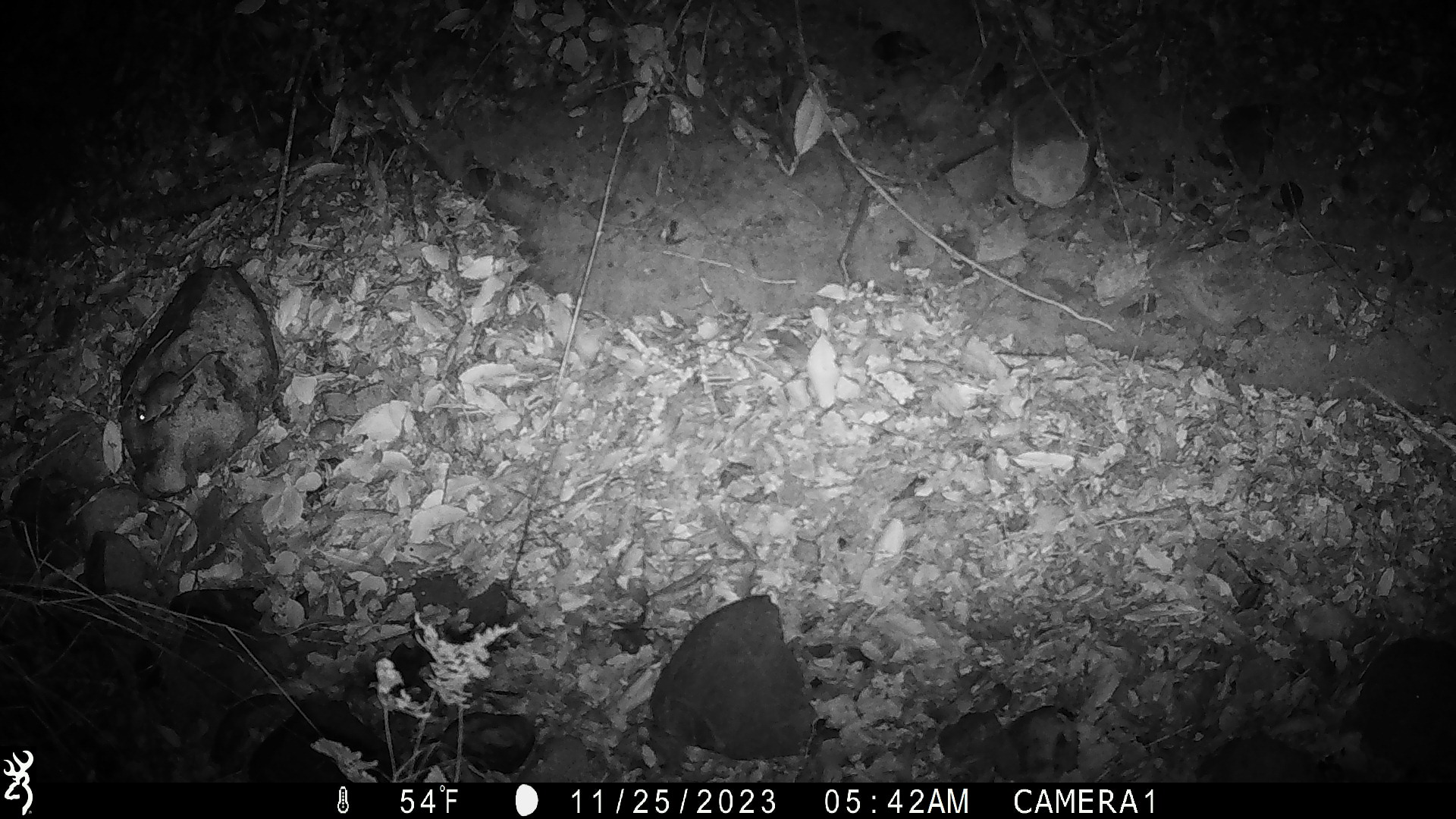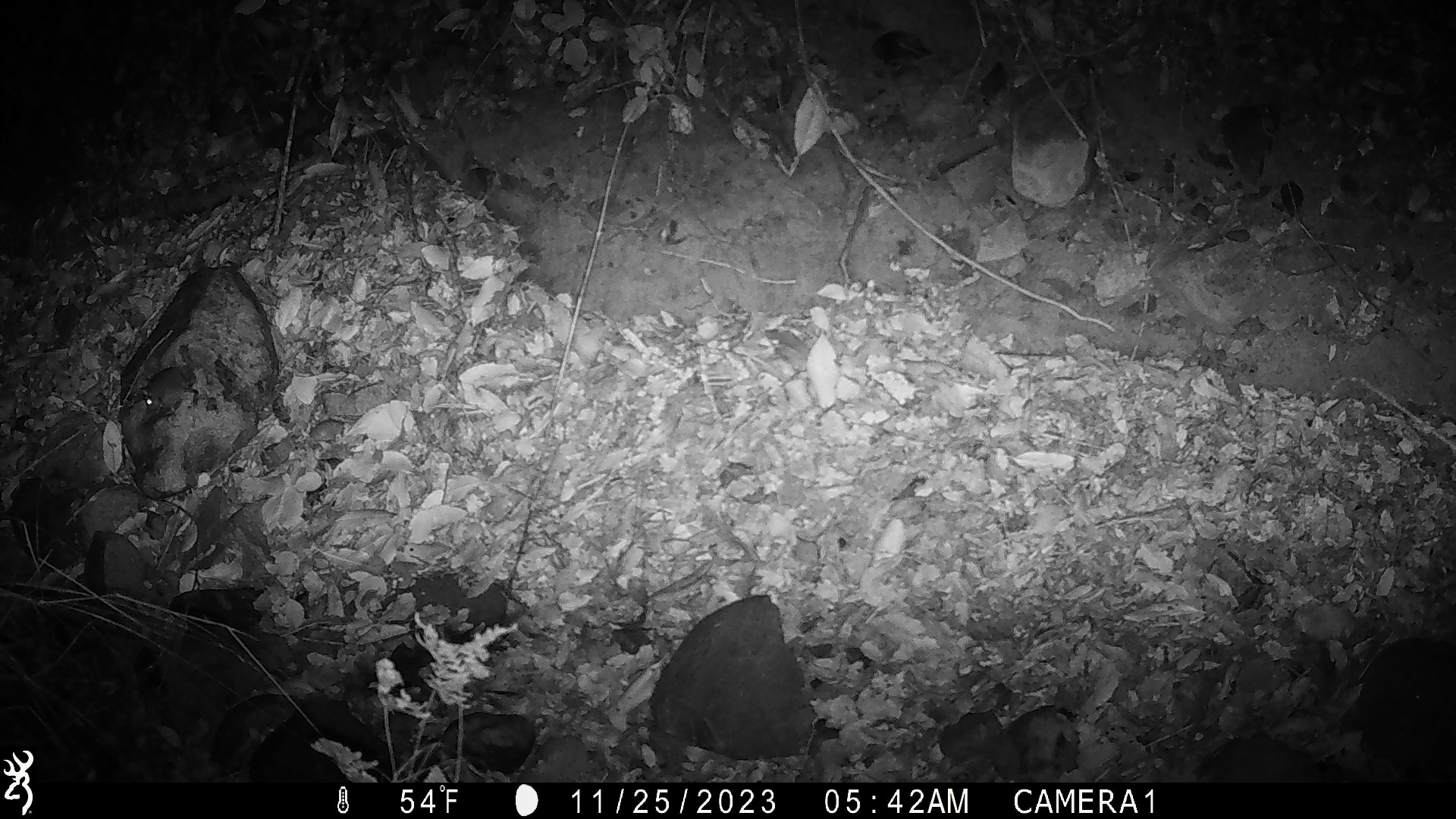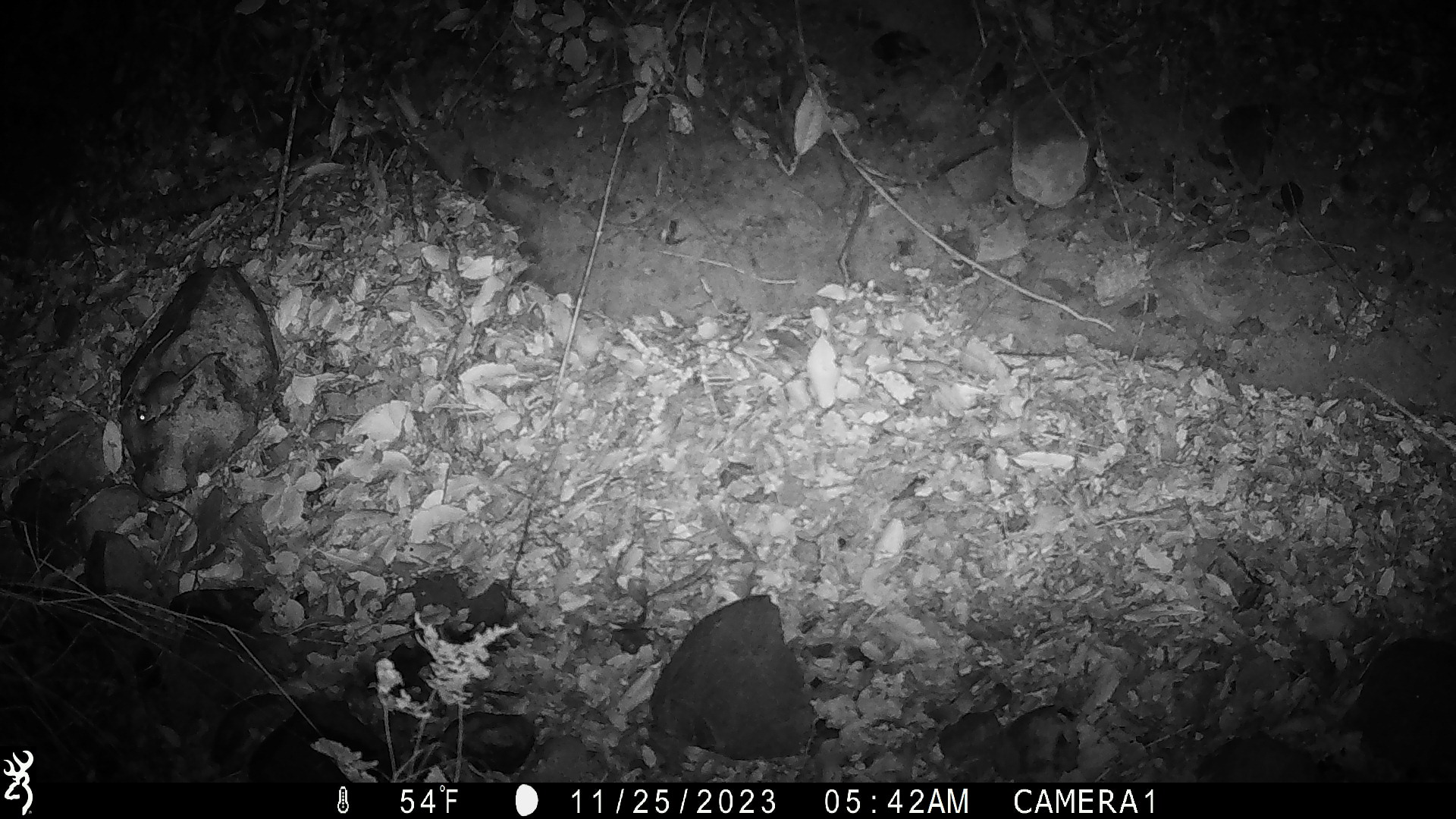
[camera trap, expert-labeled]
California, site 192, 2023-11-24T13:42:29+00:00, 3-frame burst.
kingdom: Animalia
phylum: Chordata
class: Mammalia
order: Rodentia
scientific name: Rodentia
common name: mouse or rat